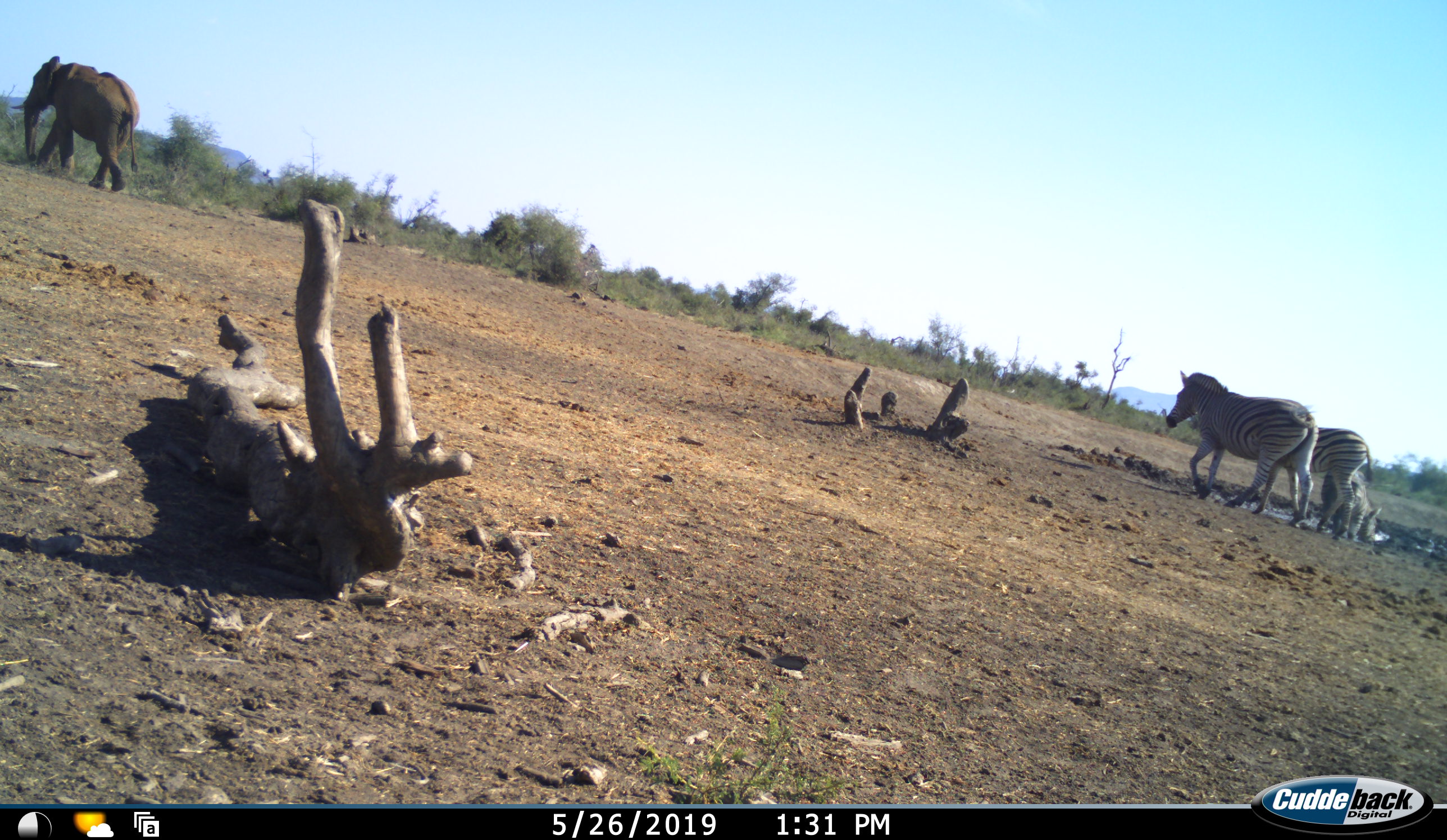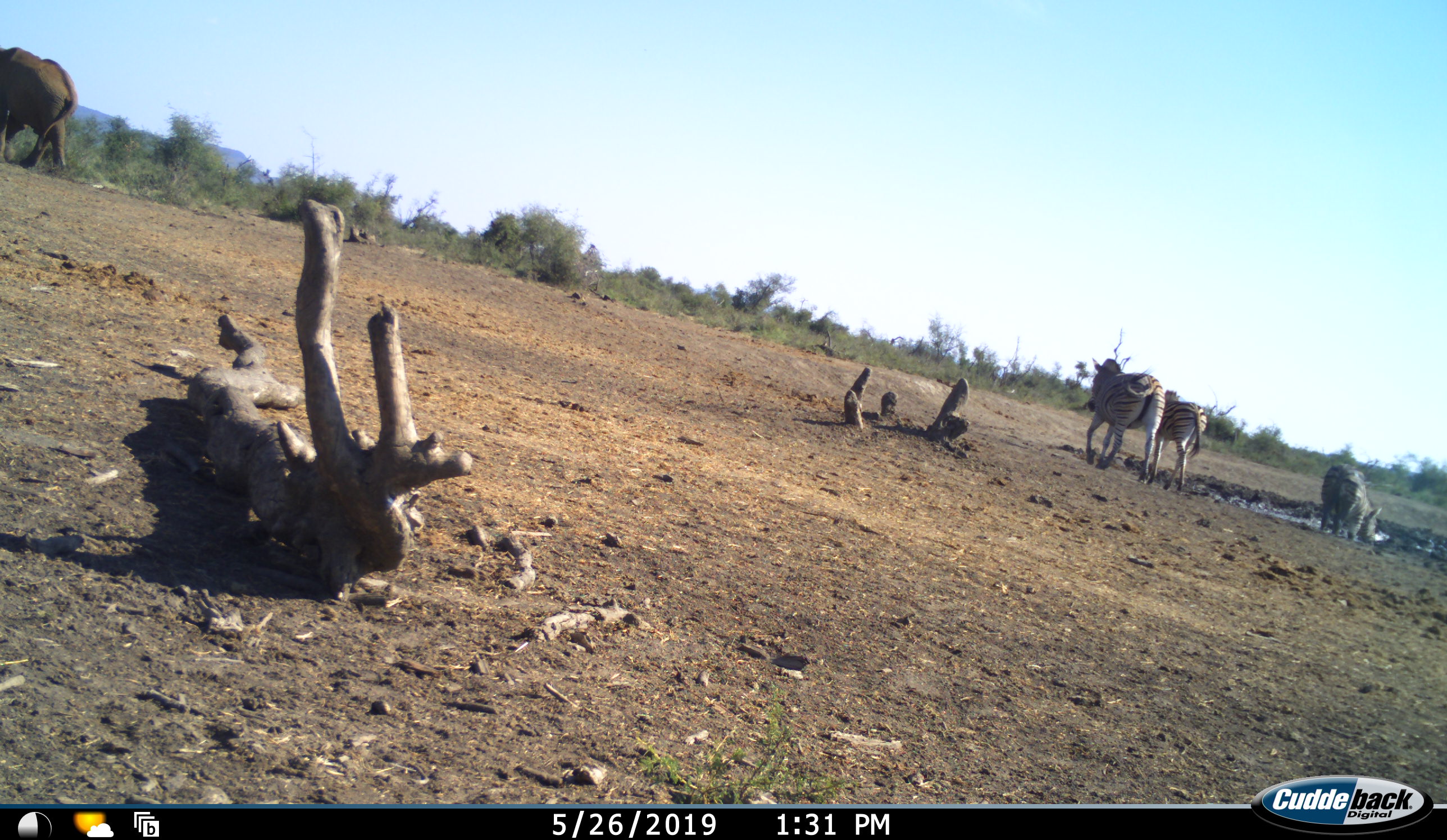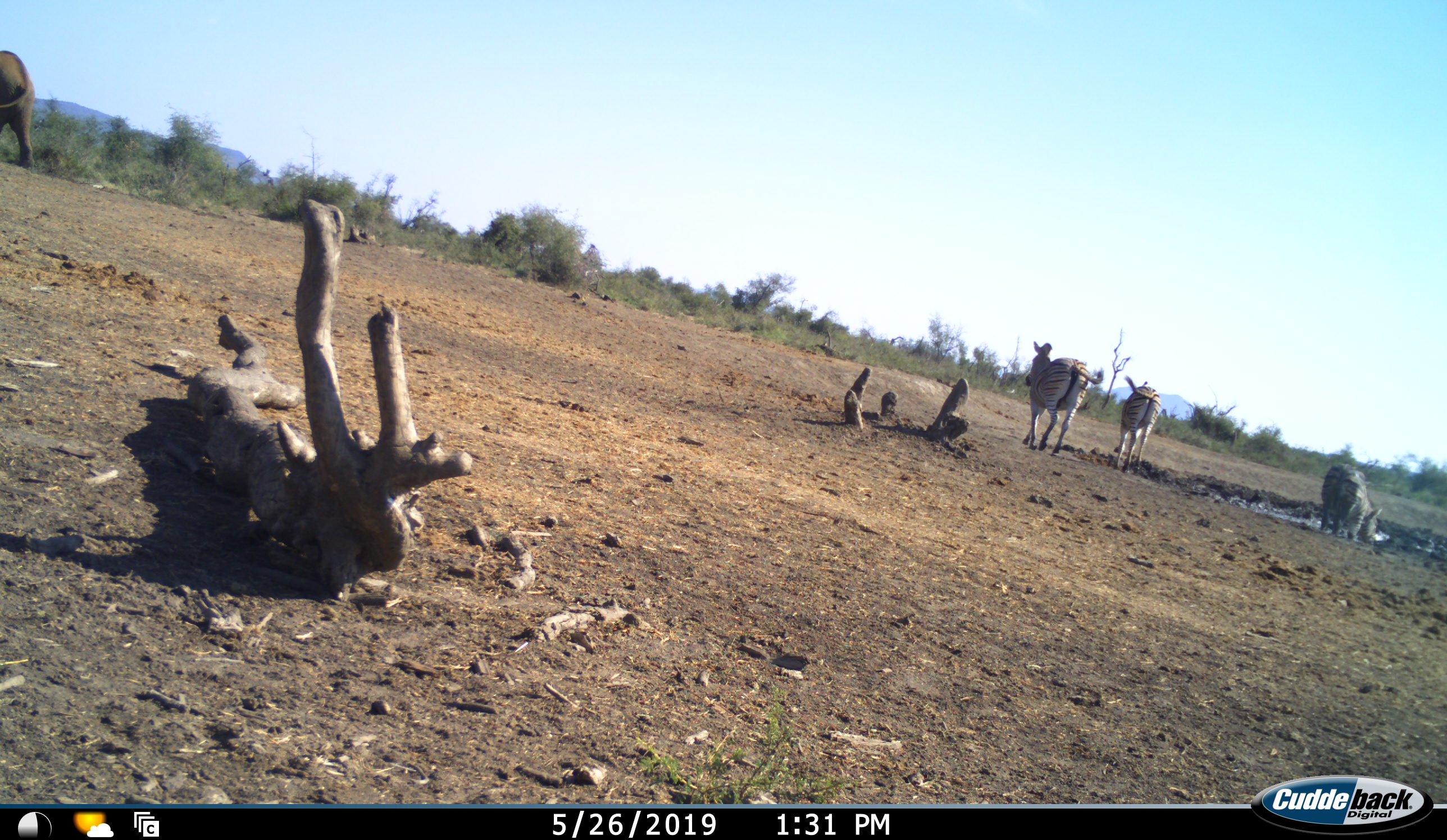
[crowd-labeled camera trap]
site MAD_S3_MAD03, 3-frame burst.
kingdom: Animalia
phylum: Chordata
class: Mammalia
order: Proboscidea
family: Elephantidae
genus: Loxodonta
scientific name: Loxodonta africana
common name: african bush elephant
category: elephant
Elephant (african bush elephant) (Loxodonta africana), count 1. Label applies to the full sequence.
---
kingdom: Animalia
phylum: Chordata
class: Mammalia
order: Perissodactyla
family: Equidae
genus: Equus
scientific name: Equus quagga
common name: plains zebra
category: zebraplains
Zebraplains (plains zebra) (Equus quagga), count 3. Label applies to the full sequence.